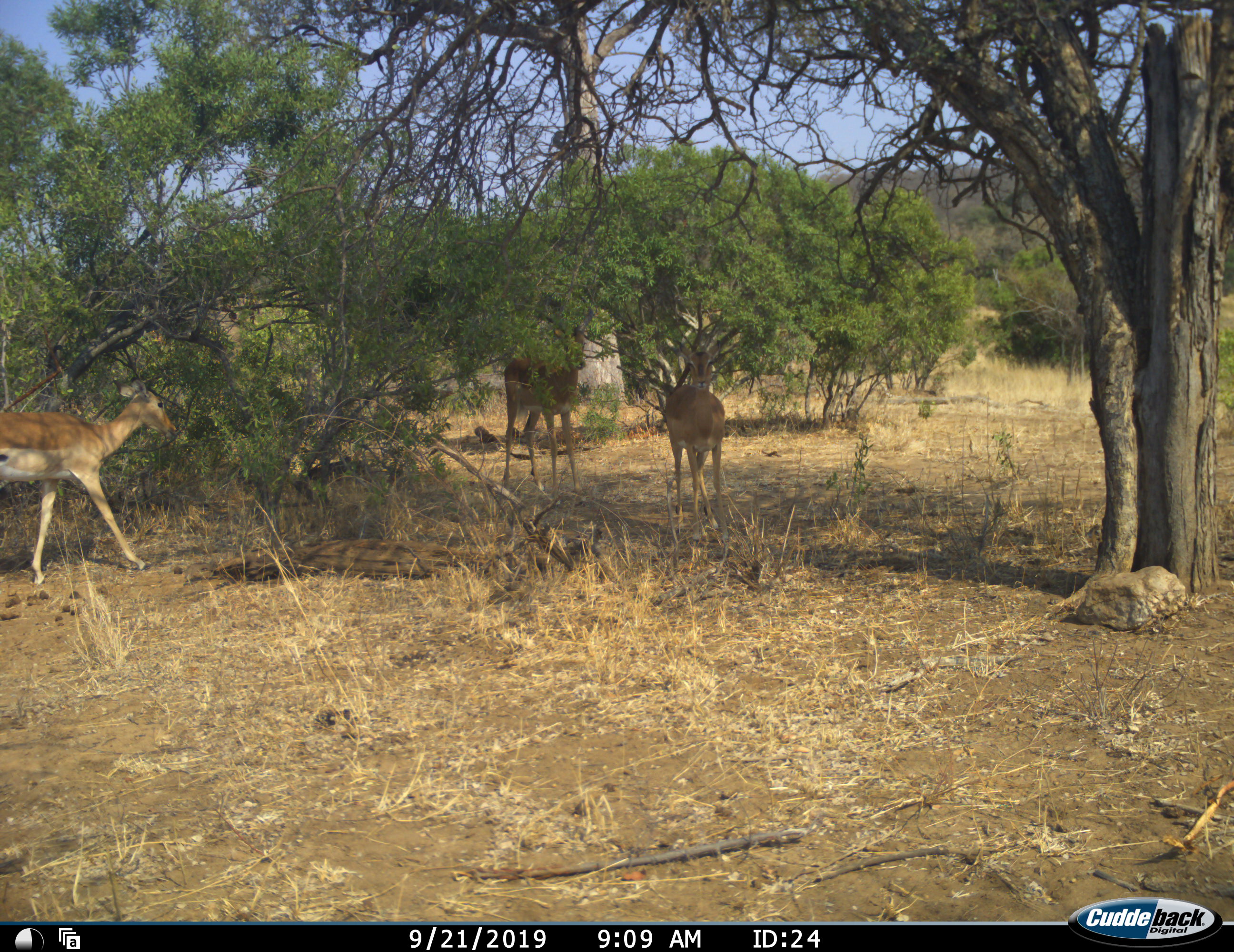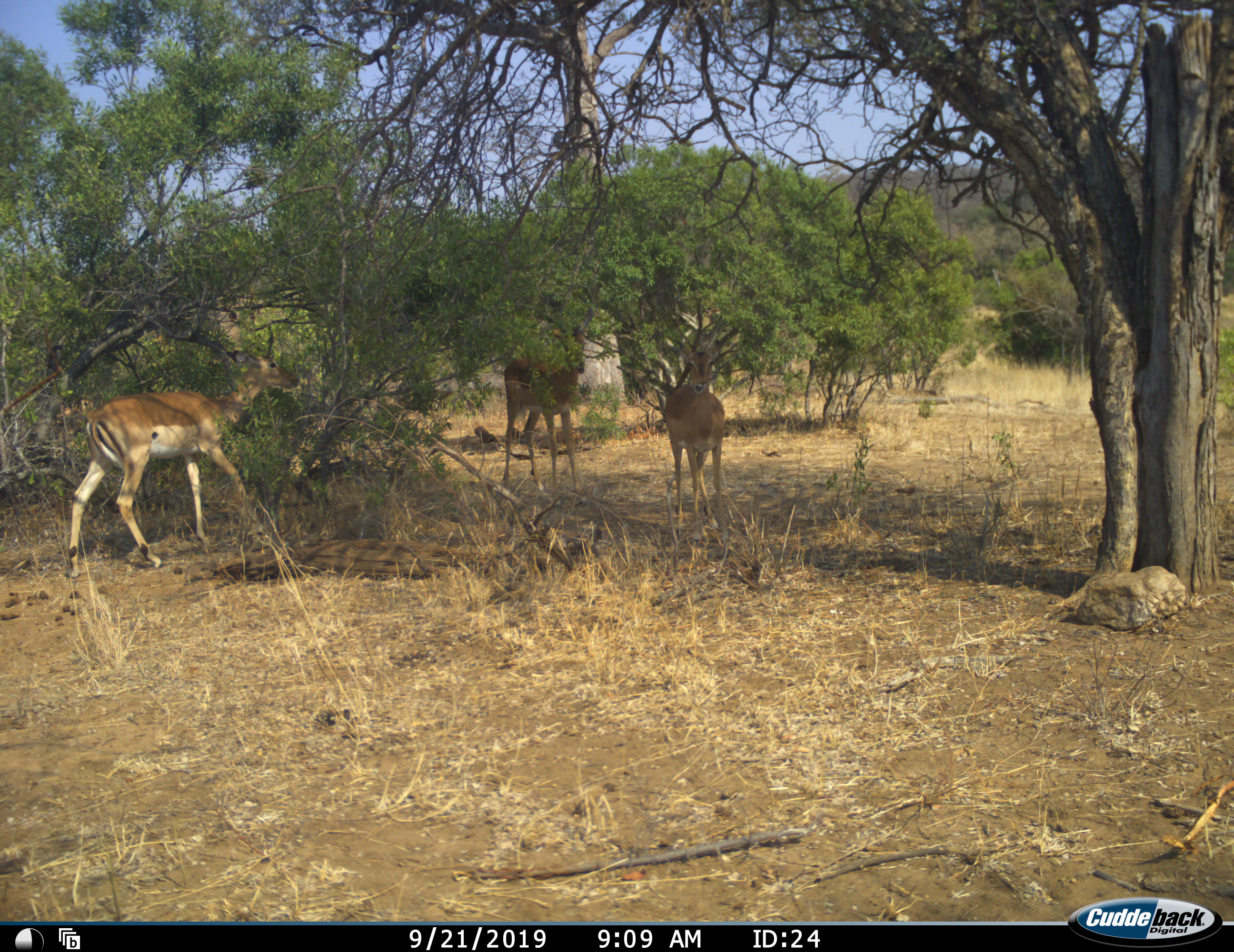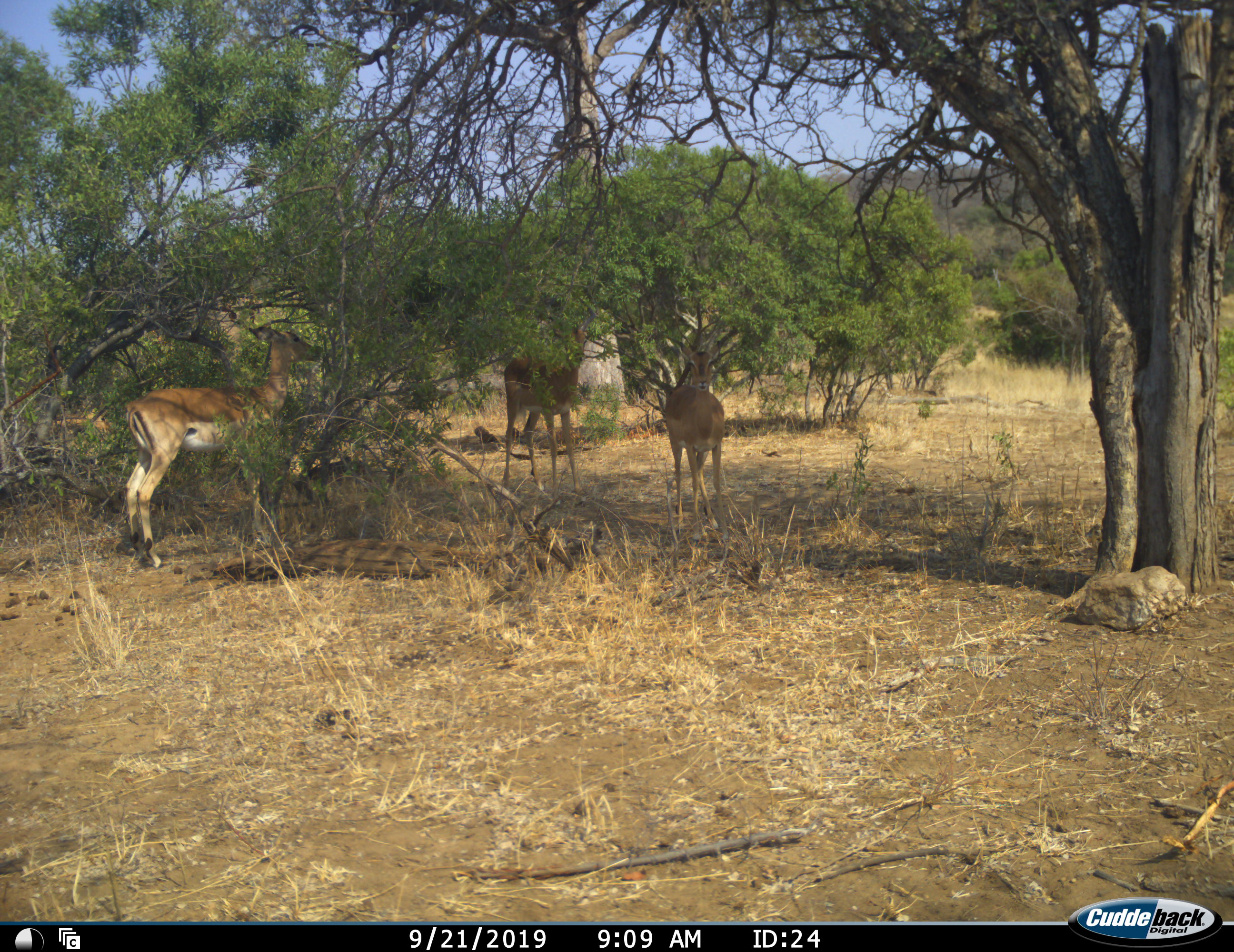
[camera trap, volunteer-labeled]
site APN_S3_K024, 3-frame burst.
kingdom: Animalia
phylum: Chordata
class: Mammalia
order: Artiodactyla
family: Bovidae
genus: Aepyceros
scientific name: Aepyceros melampus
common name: impala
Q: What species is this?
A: Impala (Aepyceros melampus).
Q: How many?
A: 3.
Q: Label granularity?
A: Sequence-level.